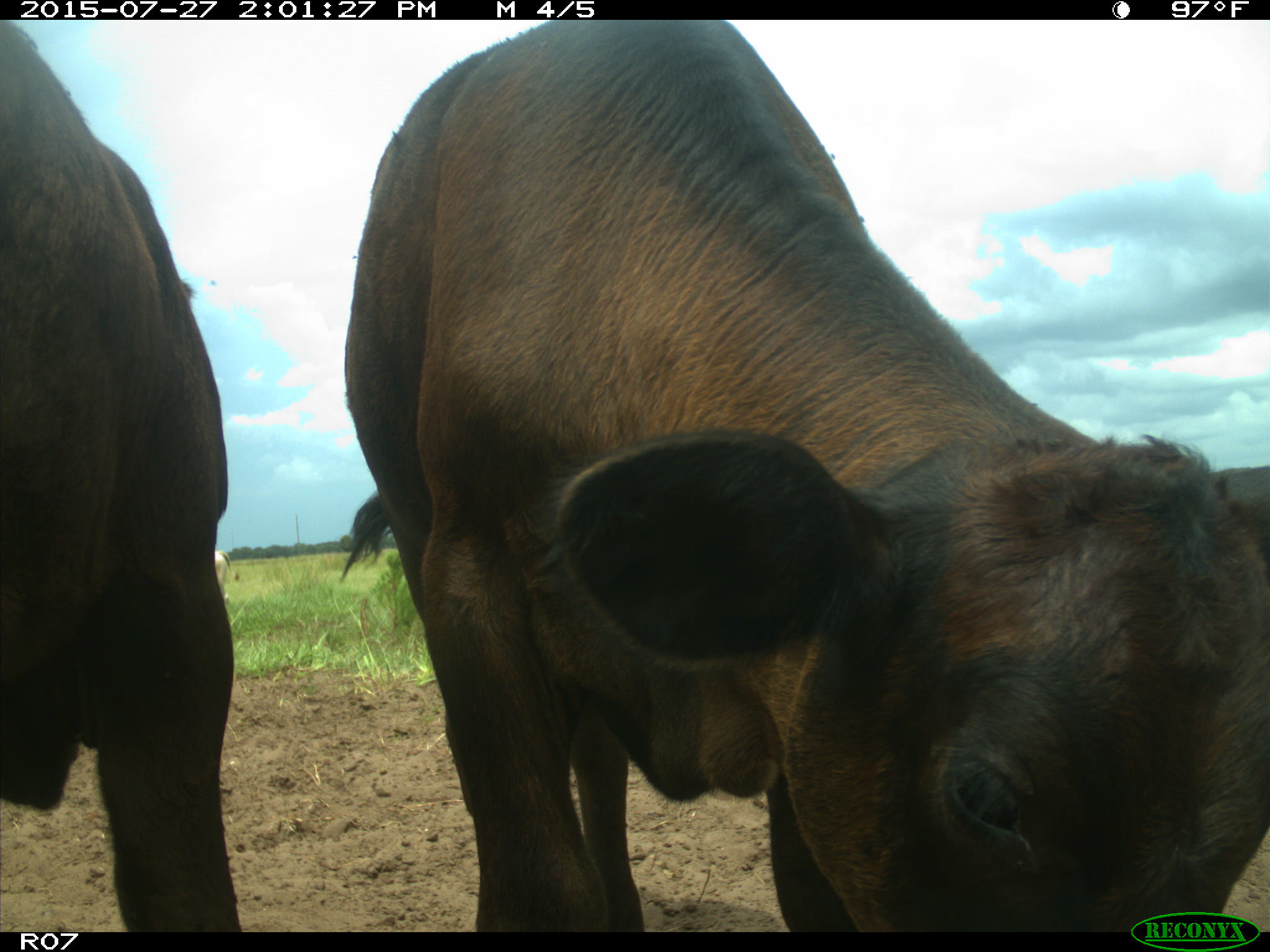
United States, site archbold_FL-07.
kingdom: Animalia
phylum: Chordata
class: Mammalia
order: Artiodactyla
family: Bovidae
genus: Bos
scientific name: Bos taurus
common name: domestic cow